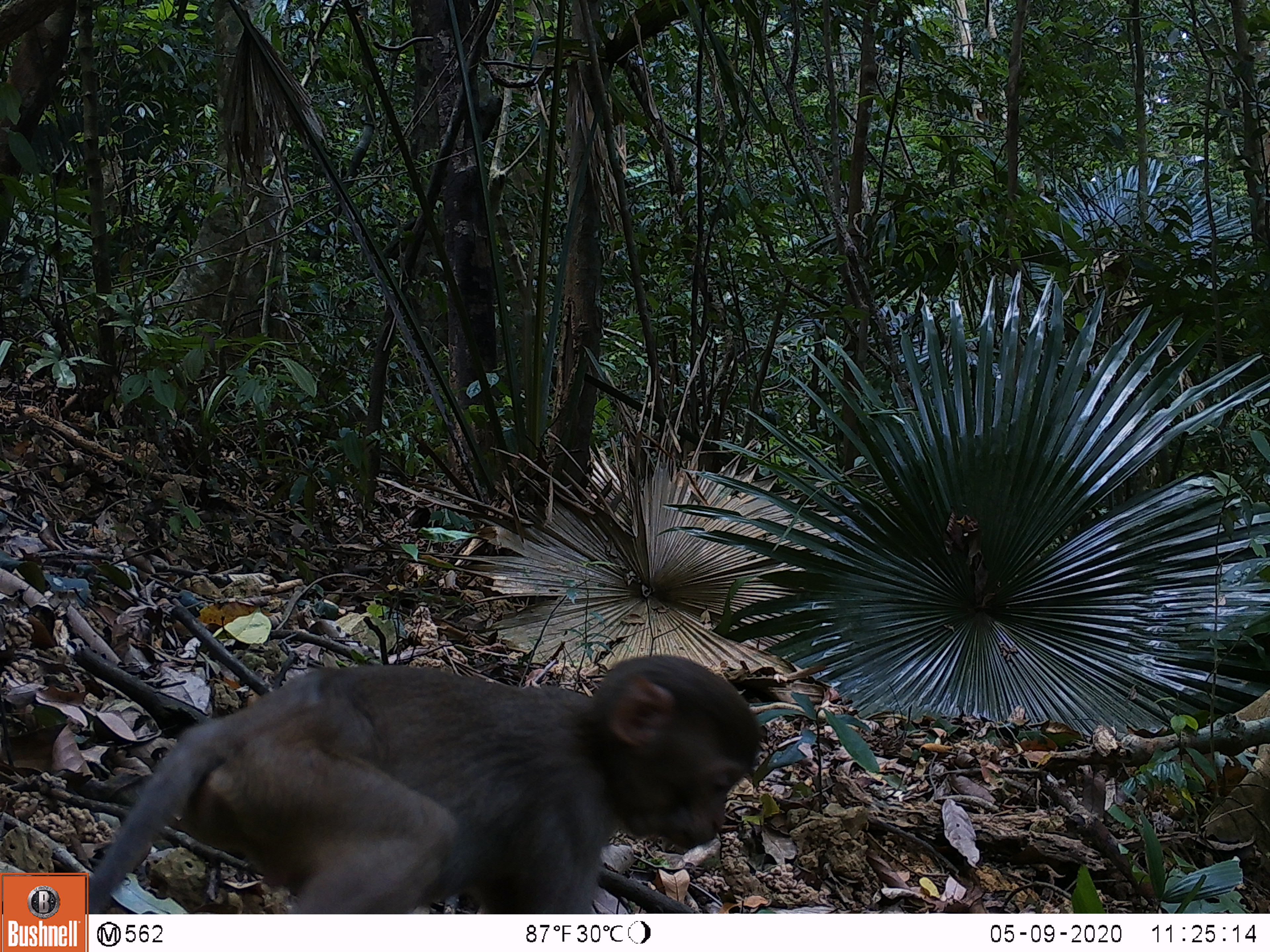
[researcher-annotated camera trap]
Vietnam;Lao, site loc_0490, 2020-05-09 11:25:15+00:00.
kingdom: Animalia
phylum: Chordata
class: Mammalia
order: Primates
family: Cercopithecidae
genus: Macaca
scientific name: Macaca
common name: macaques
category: assam or rhesus macaque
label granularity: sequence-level